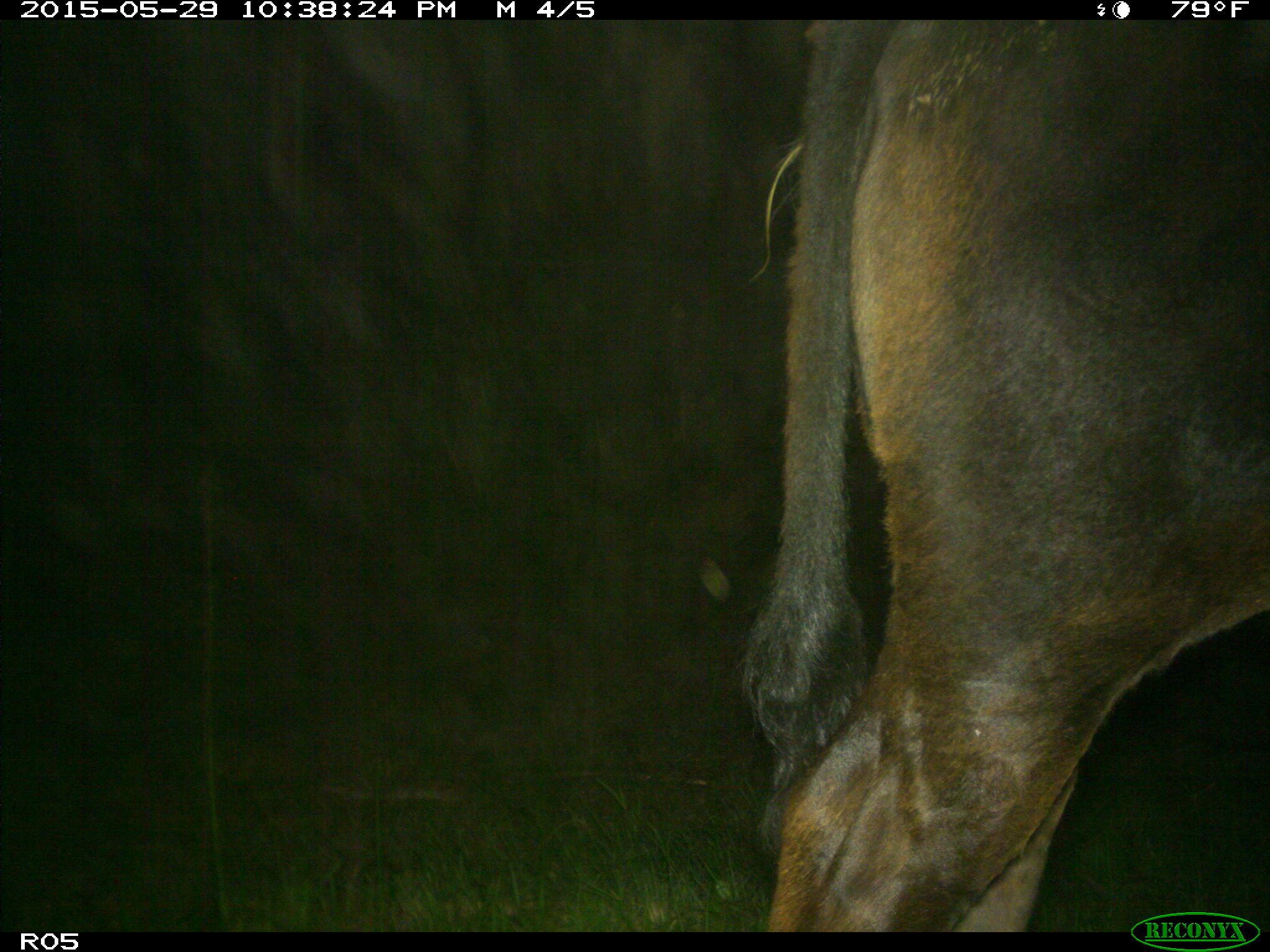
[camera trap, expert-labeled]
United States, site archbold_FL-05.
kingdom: Animalia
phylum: Chordata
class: Mammalia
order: Artiodactyla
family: Bovidae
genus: Bos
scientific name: Bos taurus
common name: domestic cow